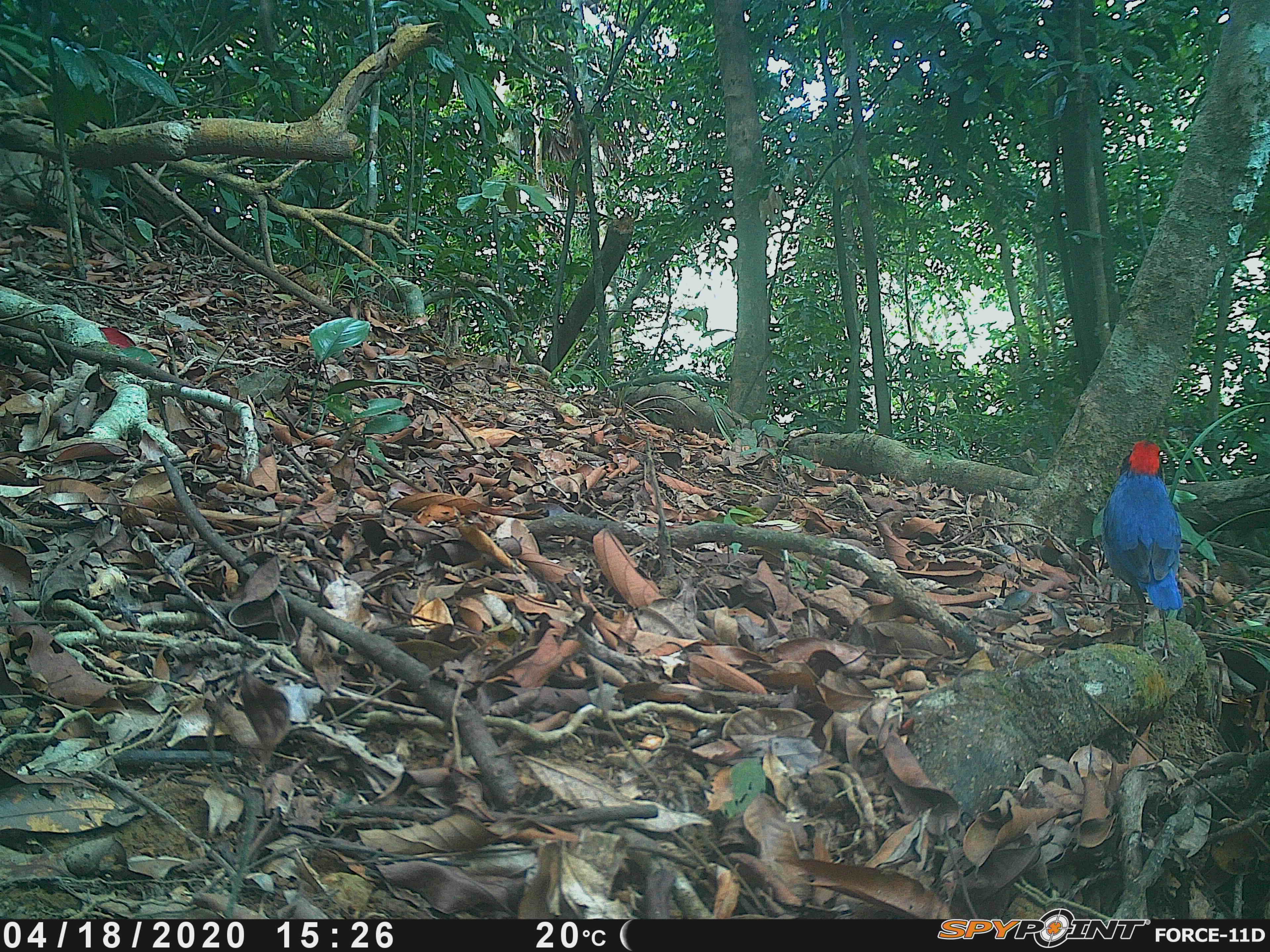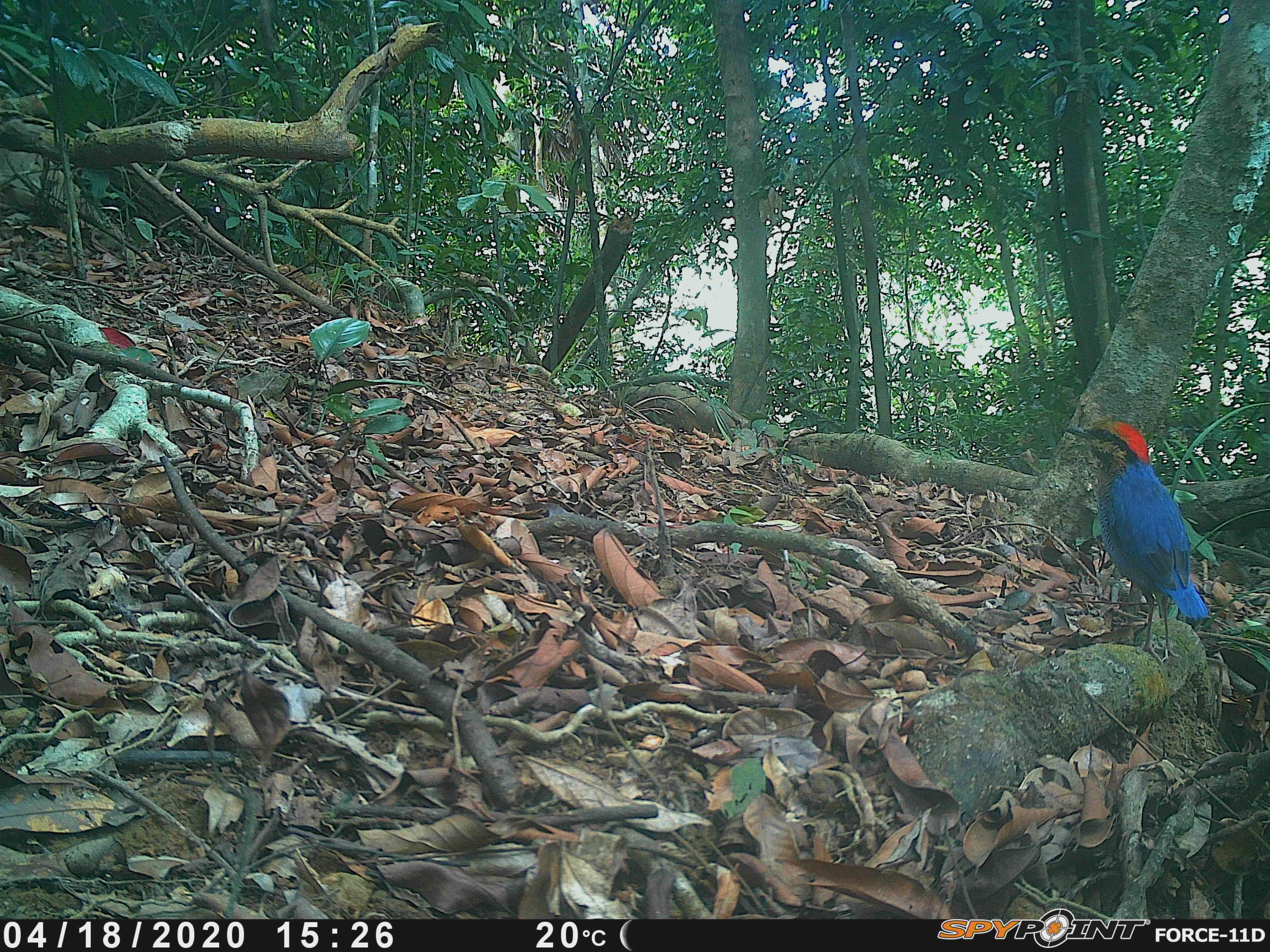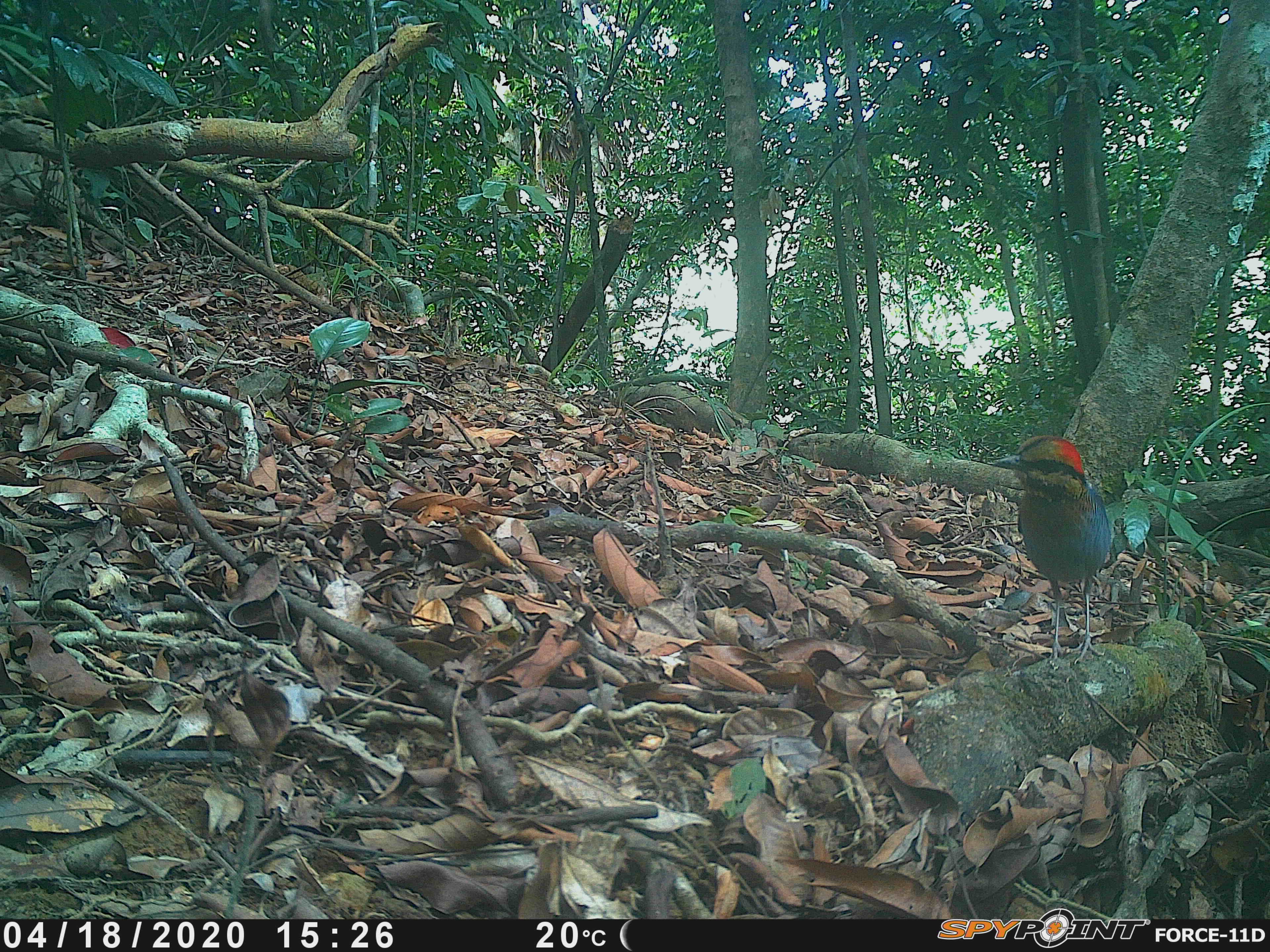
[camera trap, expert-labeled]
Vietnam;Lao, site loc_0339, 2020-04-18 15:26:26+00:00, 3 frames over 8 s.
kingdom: Animalia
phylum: Chordata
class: Aves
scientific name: Aves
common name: bird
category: unidentified bird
Unidentified bird (bird) (Aves). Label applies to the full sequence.